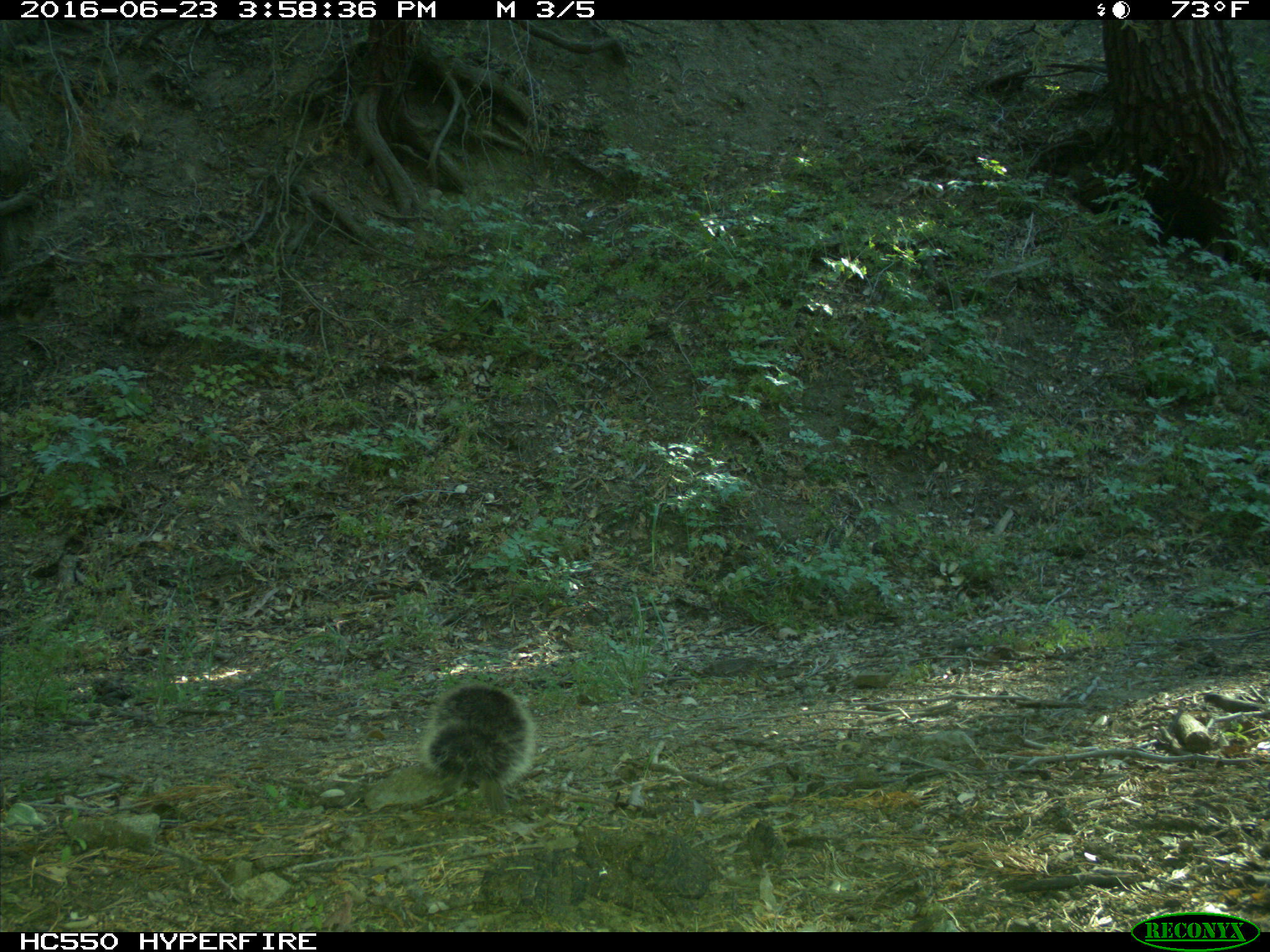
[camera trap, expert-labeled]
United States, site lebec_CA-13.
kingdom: Animalia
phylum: Chordata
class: Mammalia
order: Rodentia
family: Sciuridae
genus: Sciurus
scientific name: Sciurus carolinensis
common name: eastern gray squirrel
Sciurus carolinensis (eastern gray squirrel).